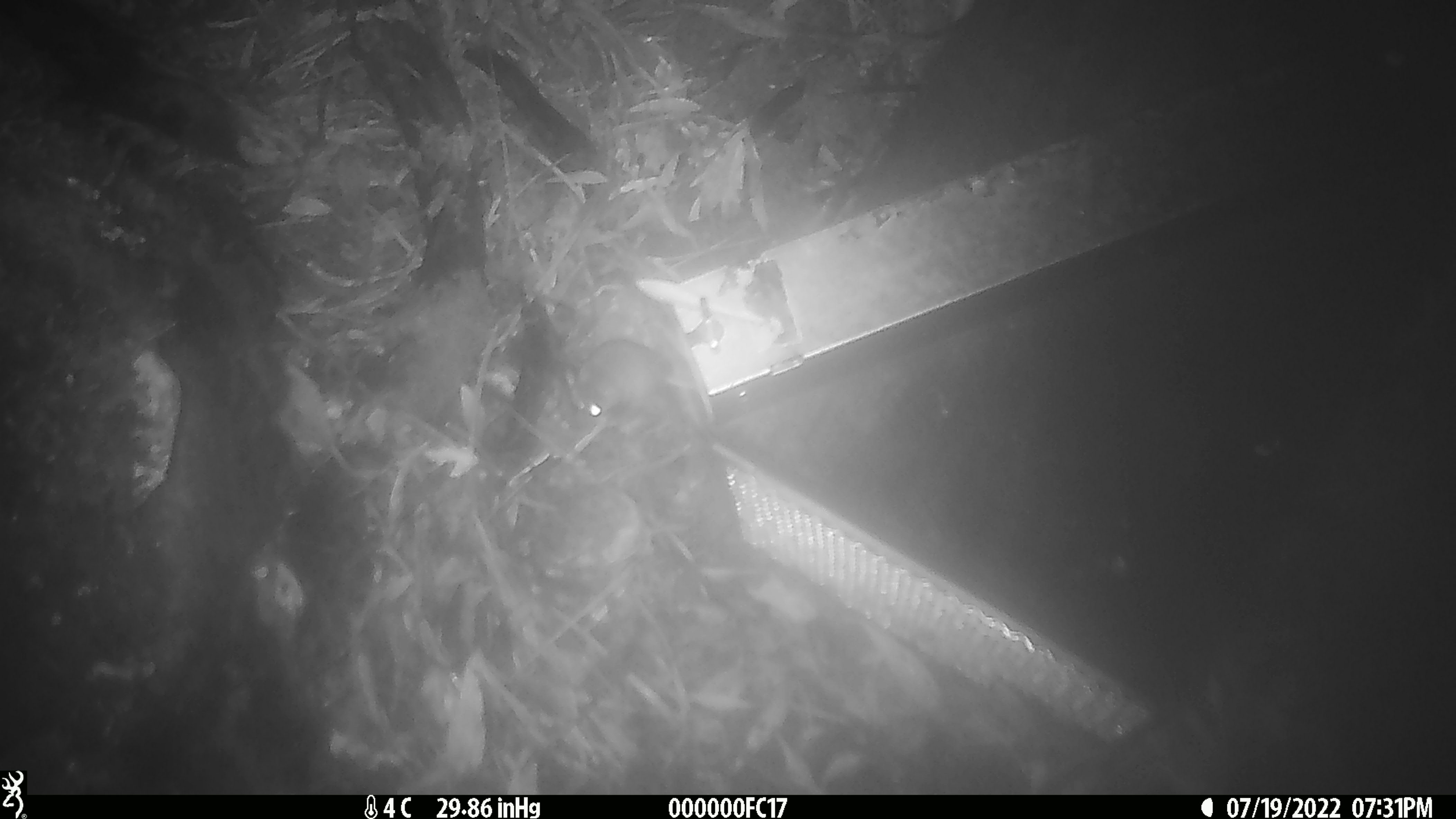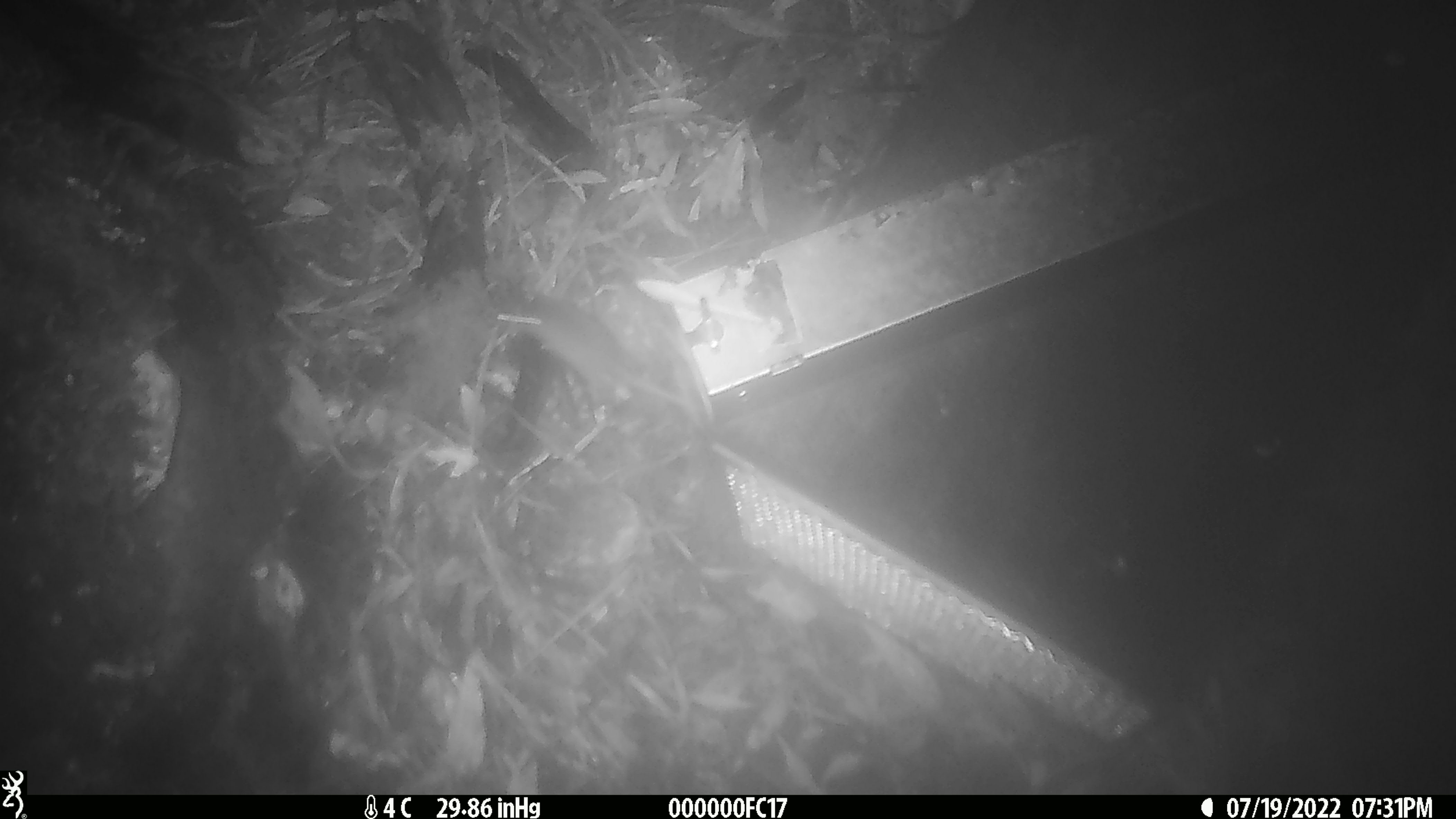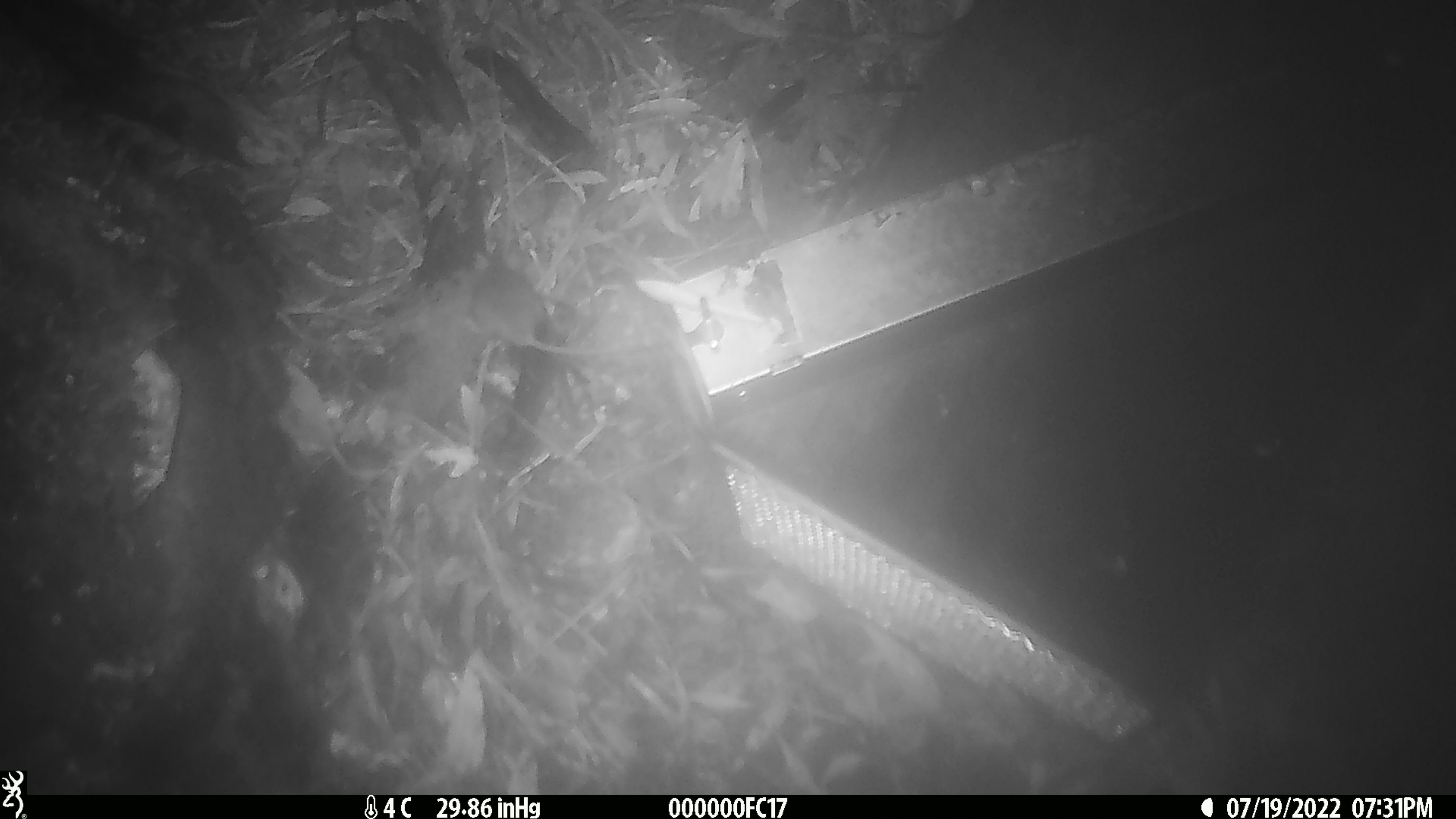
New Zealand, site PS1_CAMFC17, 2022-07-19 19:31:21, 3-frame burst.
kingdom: Animalia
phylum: Chordata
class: Mammalia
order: Rodentia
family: Muridae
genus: Mus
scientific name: Mus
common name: mouse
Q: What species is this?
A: Mouse (Mus).